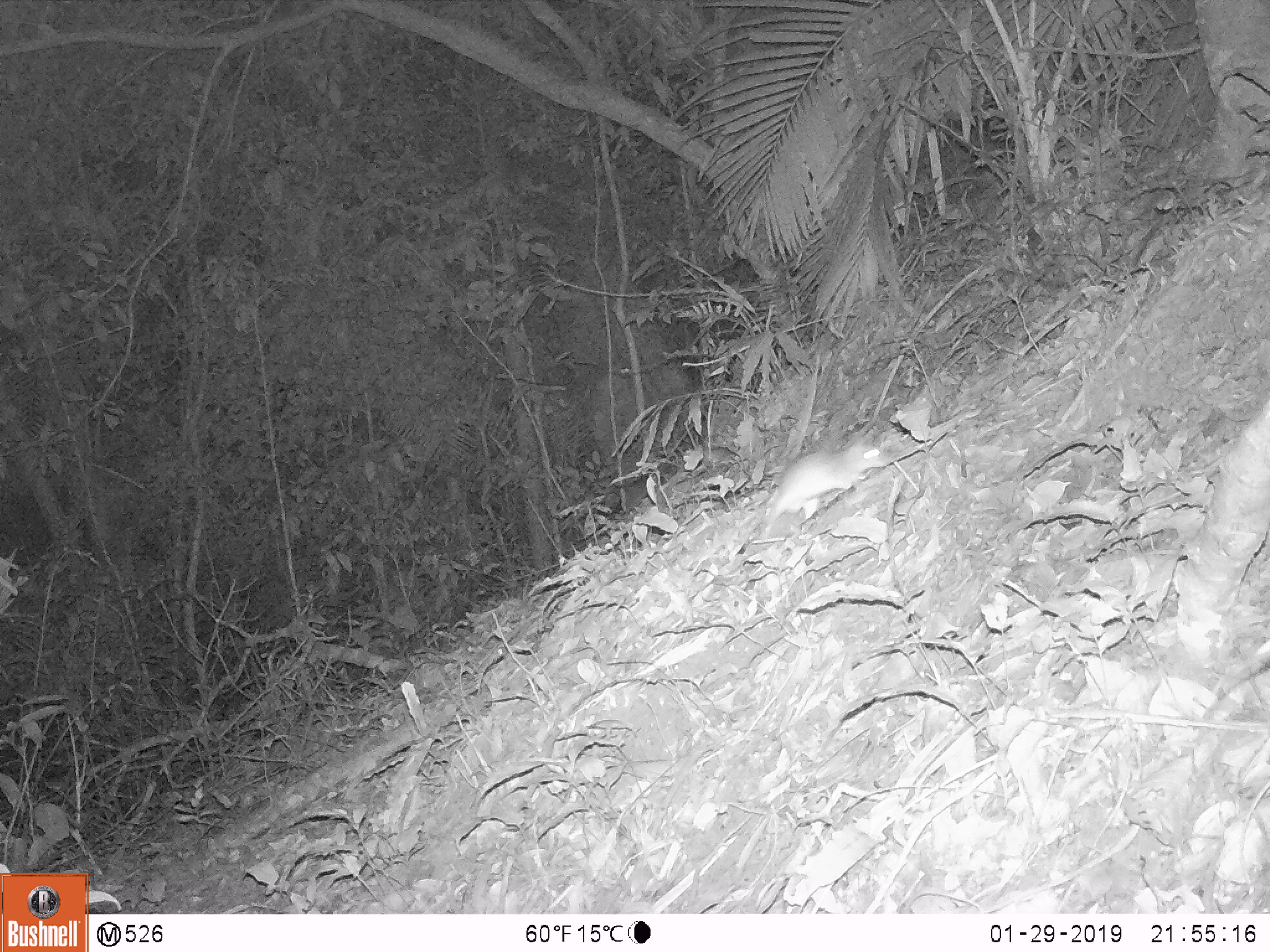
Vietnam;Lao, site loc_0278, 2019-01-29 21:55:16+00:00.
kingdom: Animalia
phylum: Chordata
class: Mammalia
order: Rodentia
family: Muridae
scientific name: Muridae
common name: old-world mice and rats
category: unidentified murid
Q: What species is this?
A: Unidentified murid (old-world mice and rats) (Muridae).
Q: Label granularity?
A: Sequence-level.